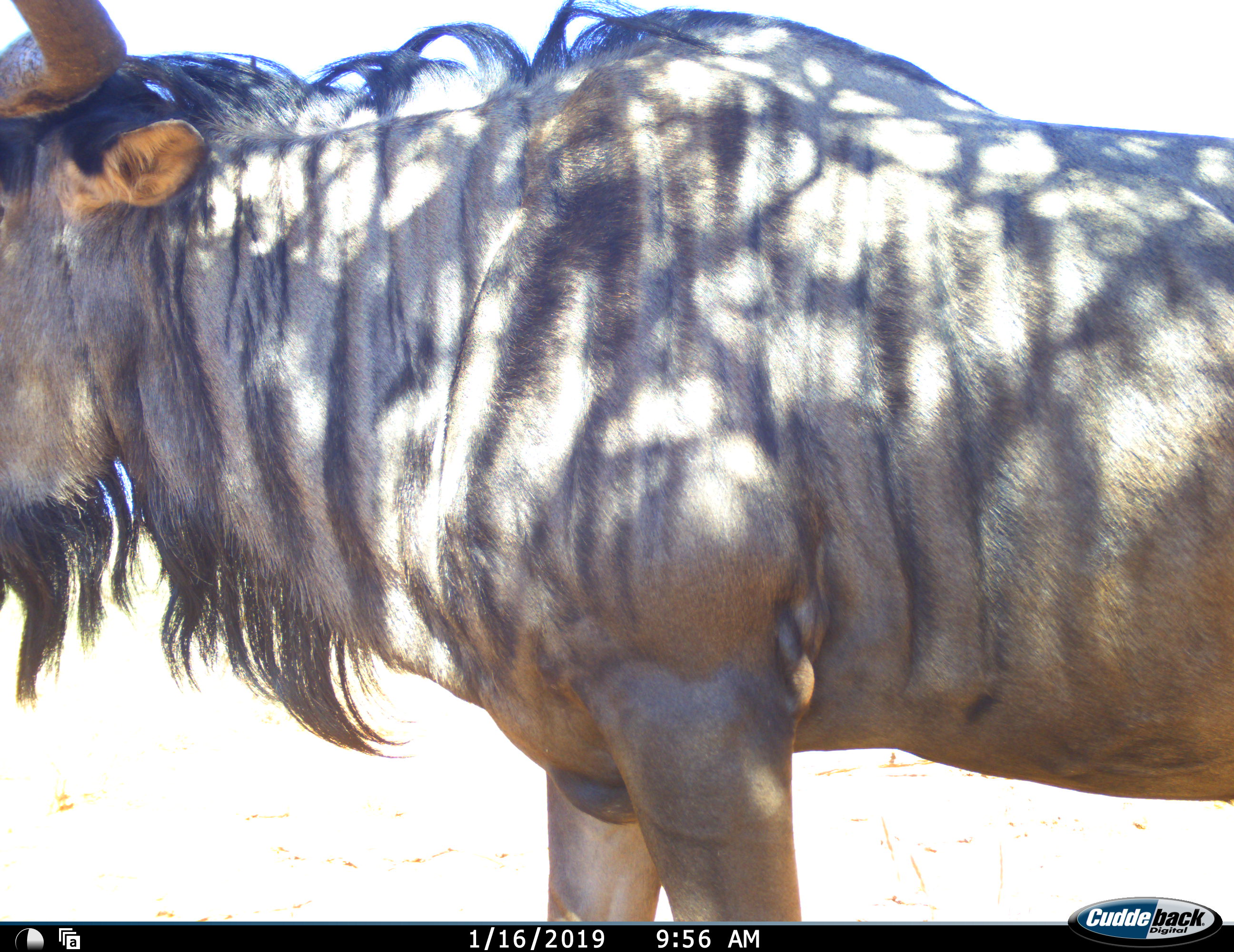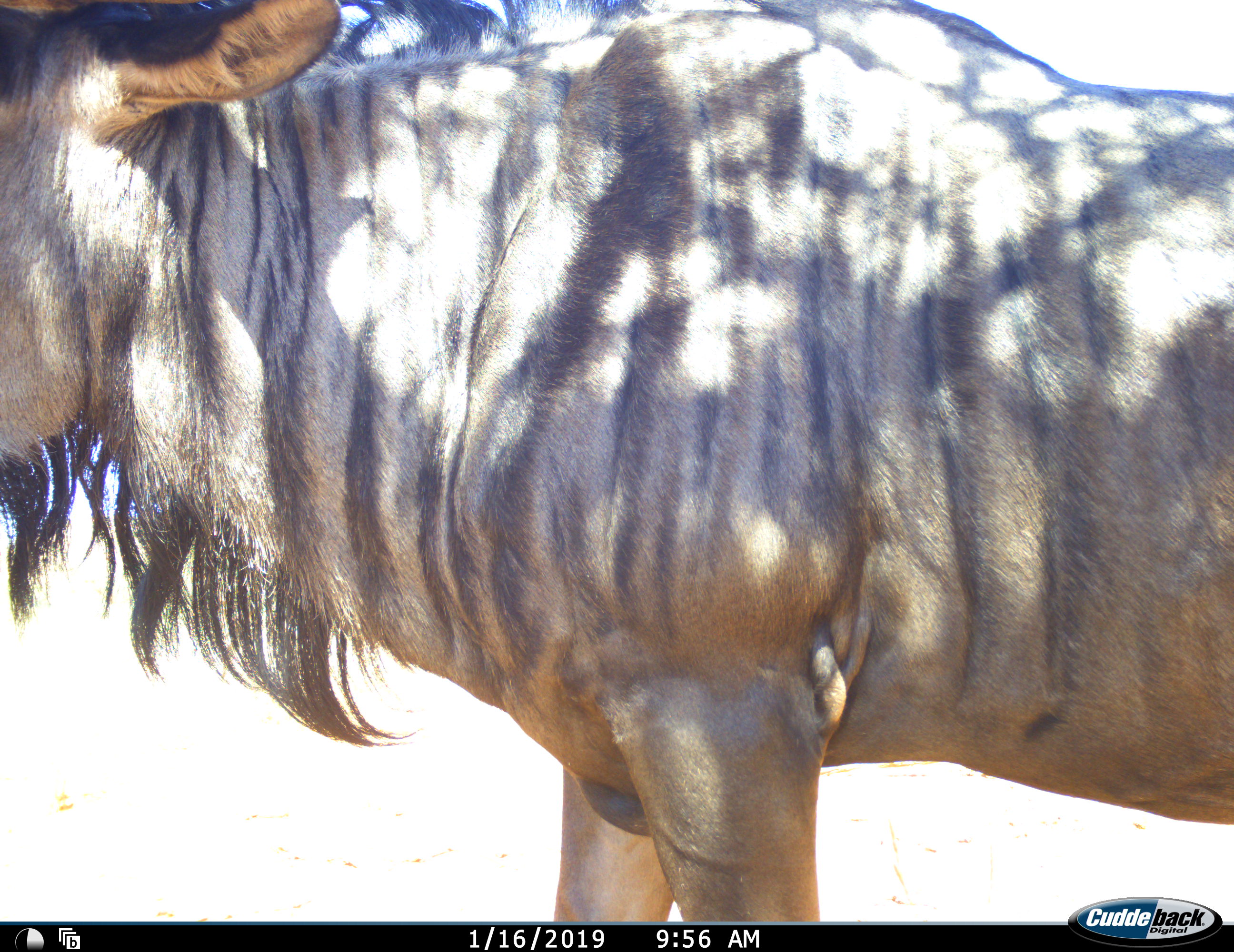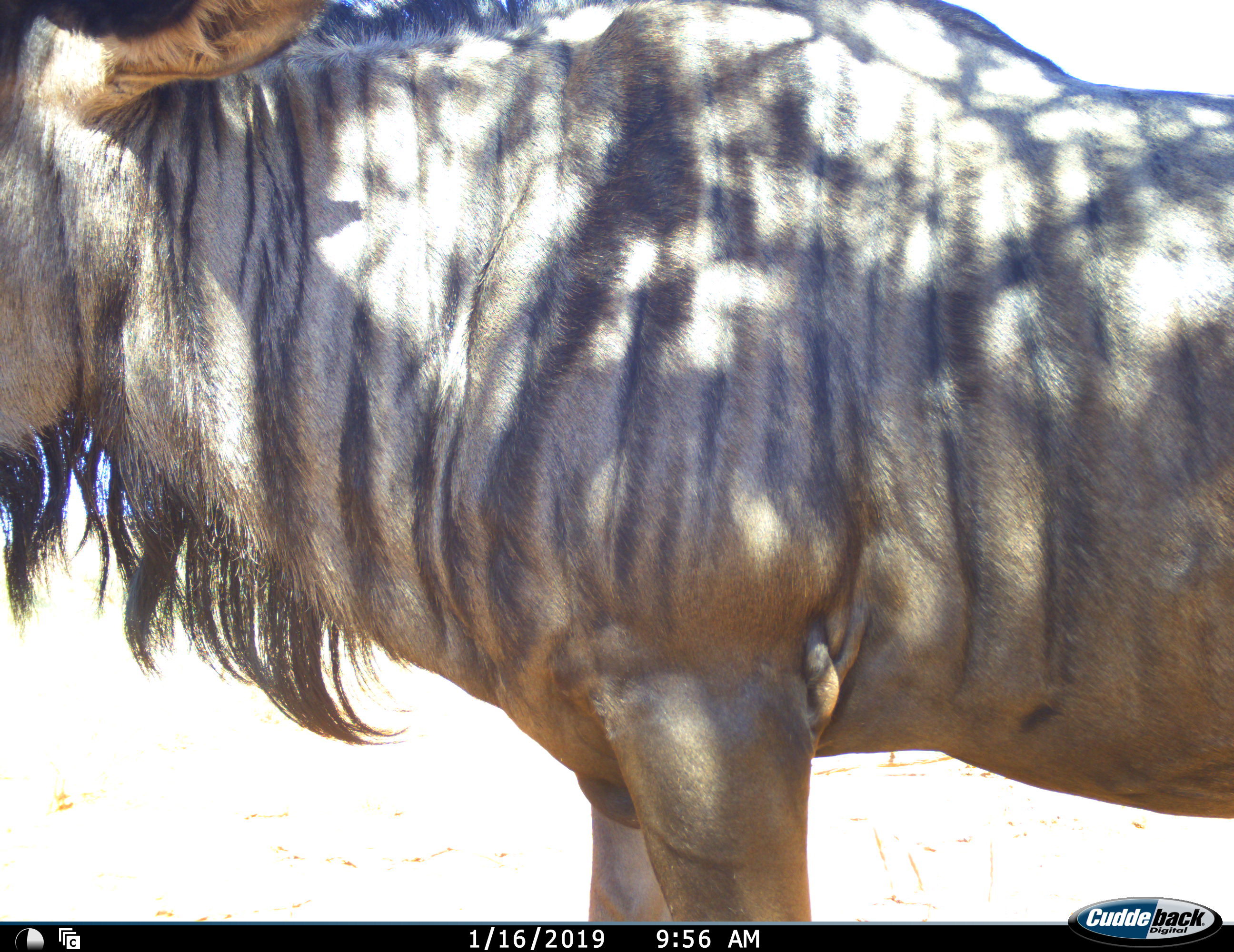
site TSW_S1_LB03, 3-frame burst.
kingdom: Animalia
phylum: Chordata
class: Mammalia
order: Artiodactyla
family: Bovidae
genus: Connochaetes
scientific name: Connochaetes taurinus taurinus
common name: blue wildebeest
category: wildebeestblue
Wildebeestblue (blue wildebeest) (Connochaetes taurinus taurinus), count 1. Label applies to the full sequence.